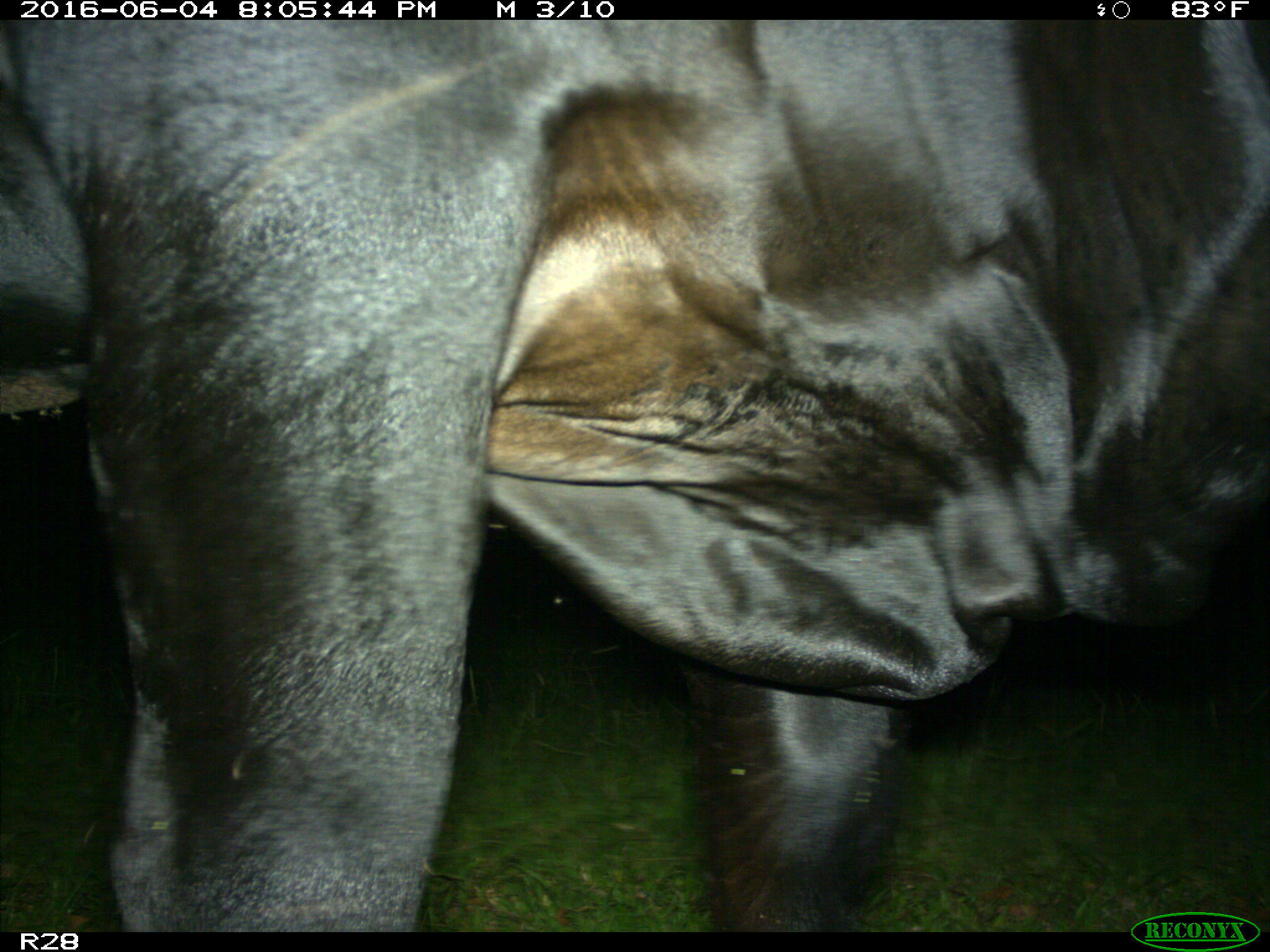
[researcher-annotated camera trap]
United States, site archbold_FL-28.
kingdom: Animalia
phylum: Chordata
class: Mammalia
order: Artiodactyla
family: Bovidae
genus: Bos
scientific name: Bos taurus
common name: domestic cow